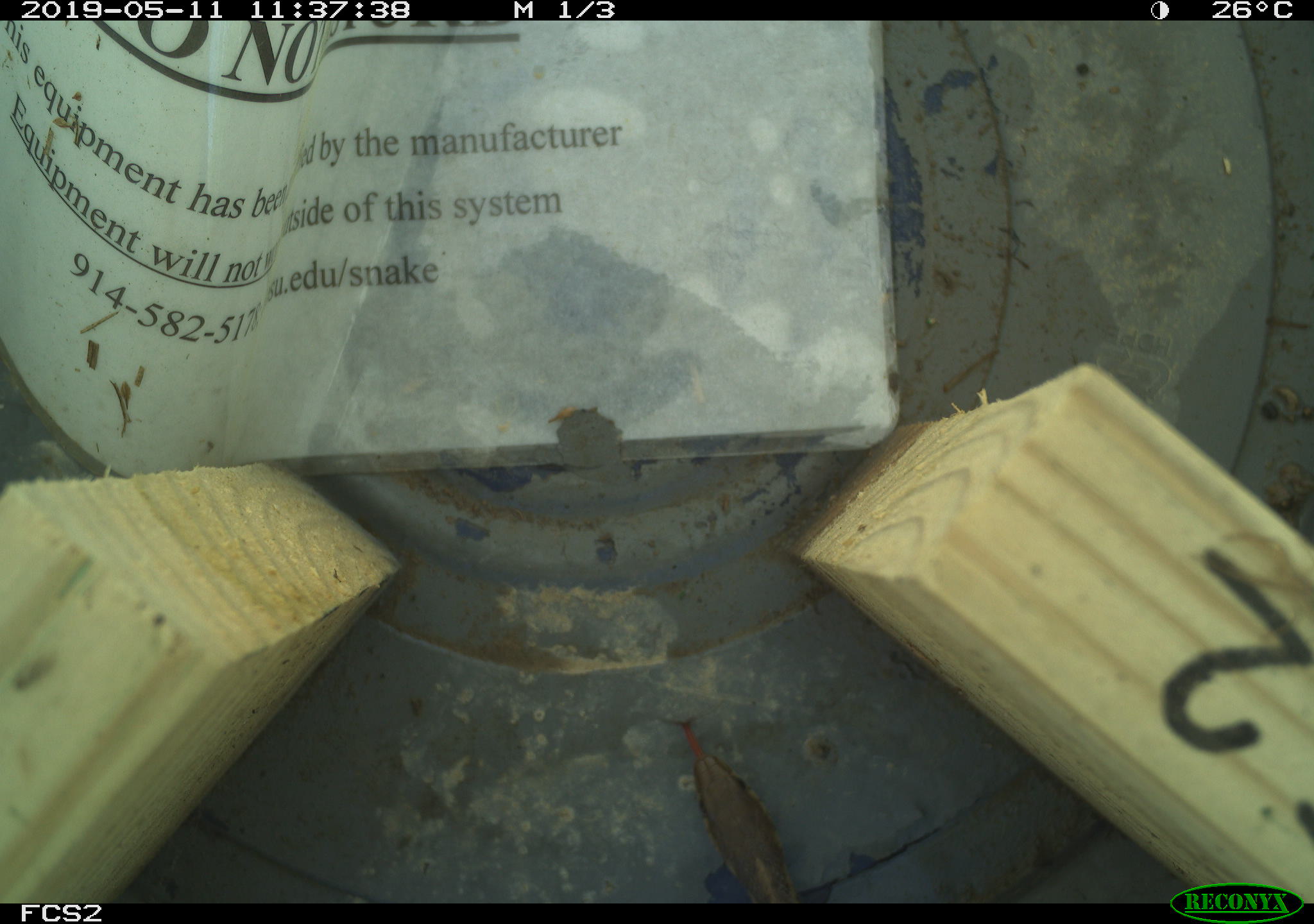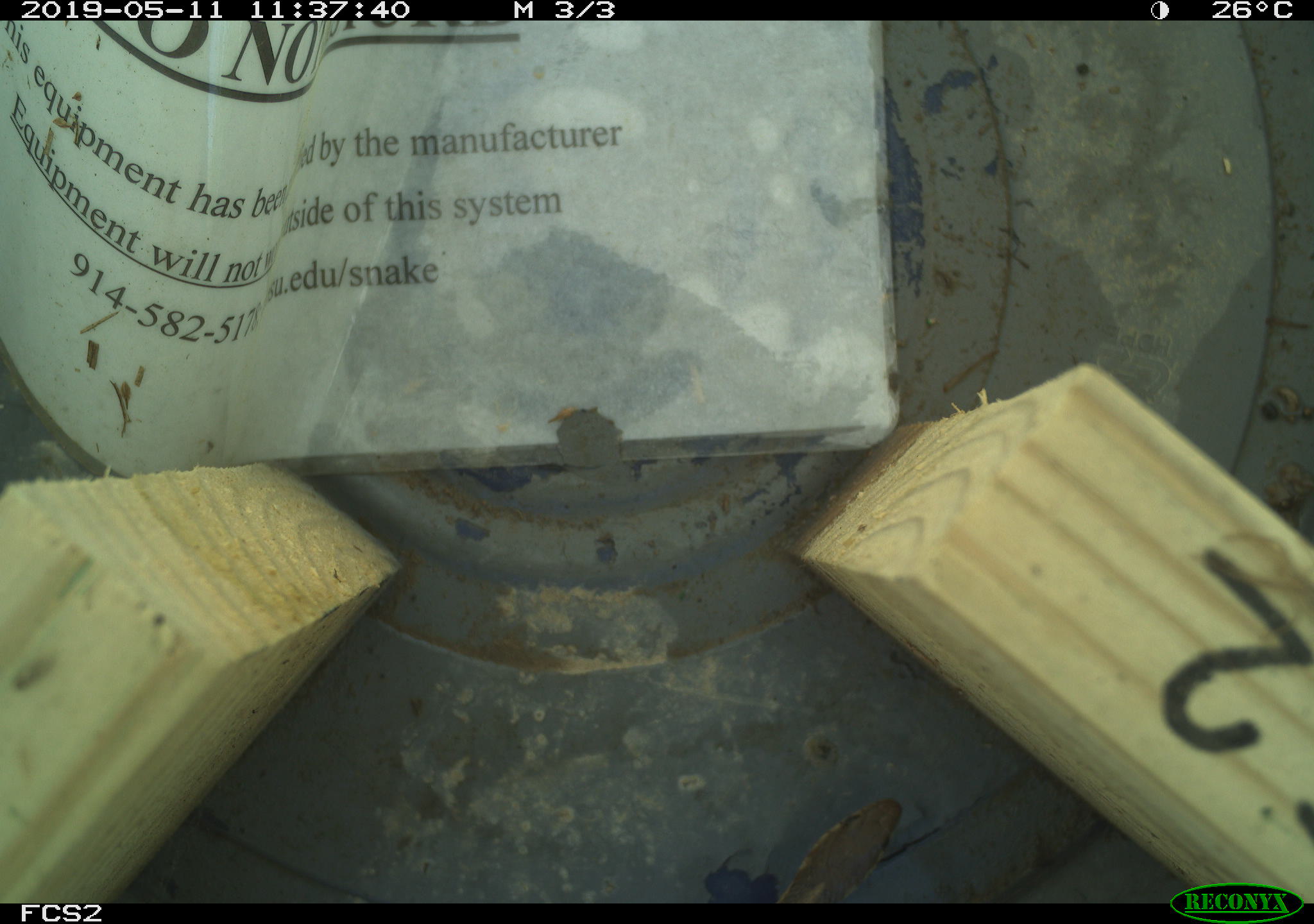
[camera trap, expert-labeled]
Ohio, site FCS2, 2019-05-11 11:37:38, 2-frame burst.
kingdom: Animalia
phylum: Chordata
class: Reptilia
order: Squamata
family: Colubridae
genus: Thamnophis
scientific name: Thamnophis sirtalis sirtalis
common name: eastern gartersnake